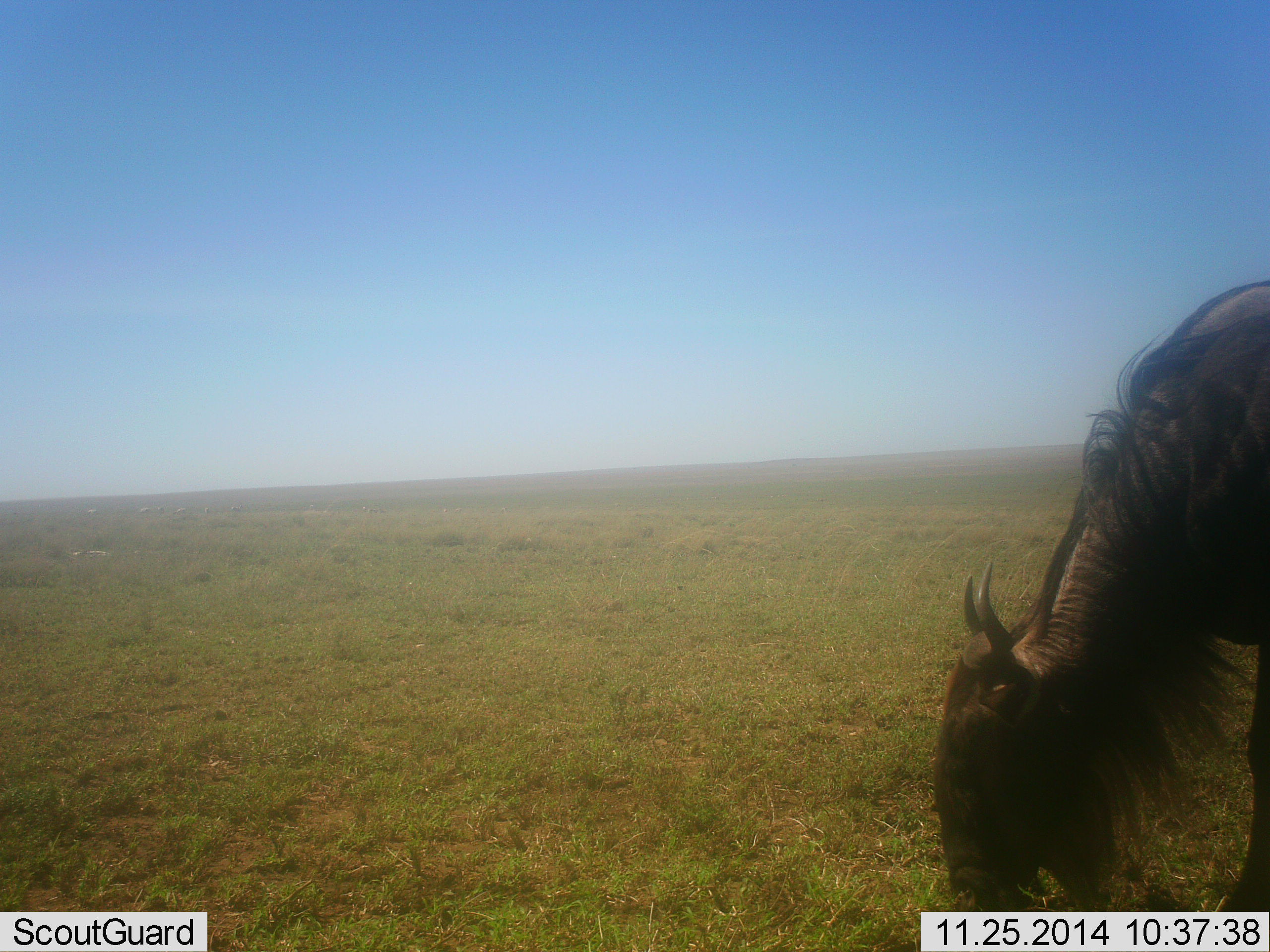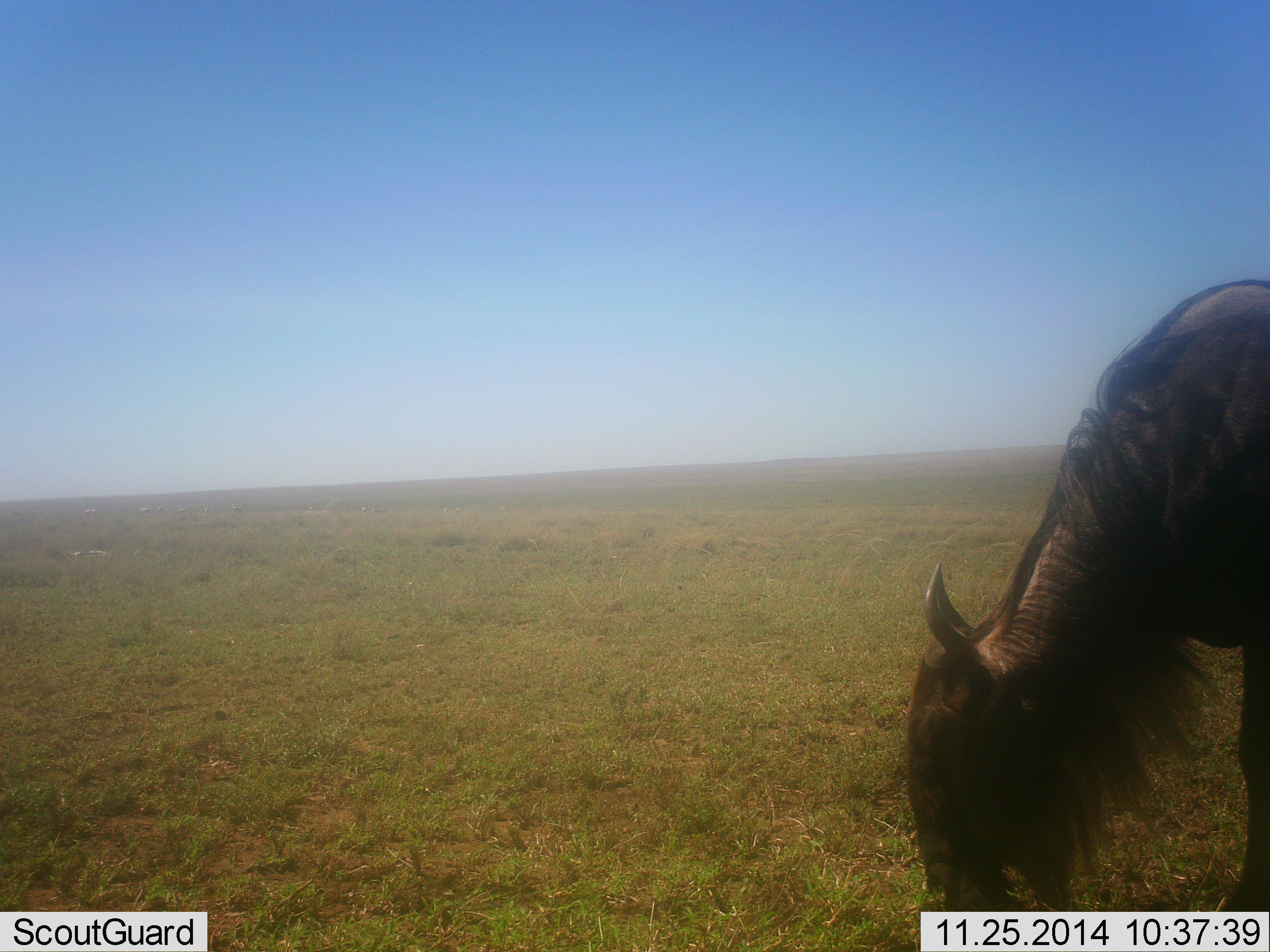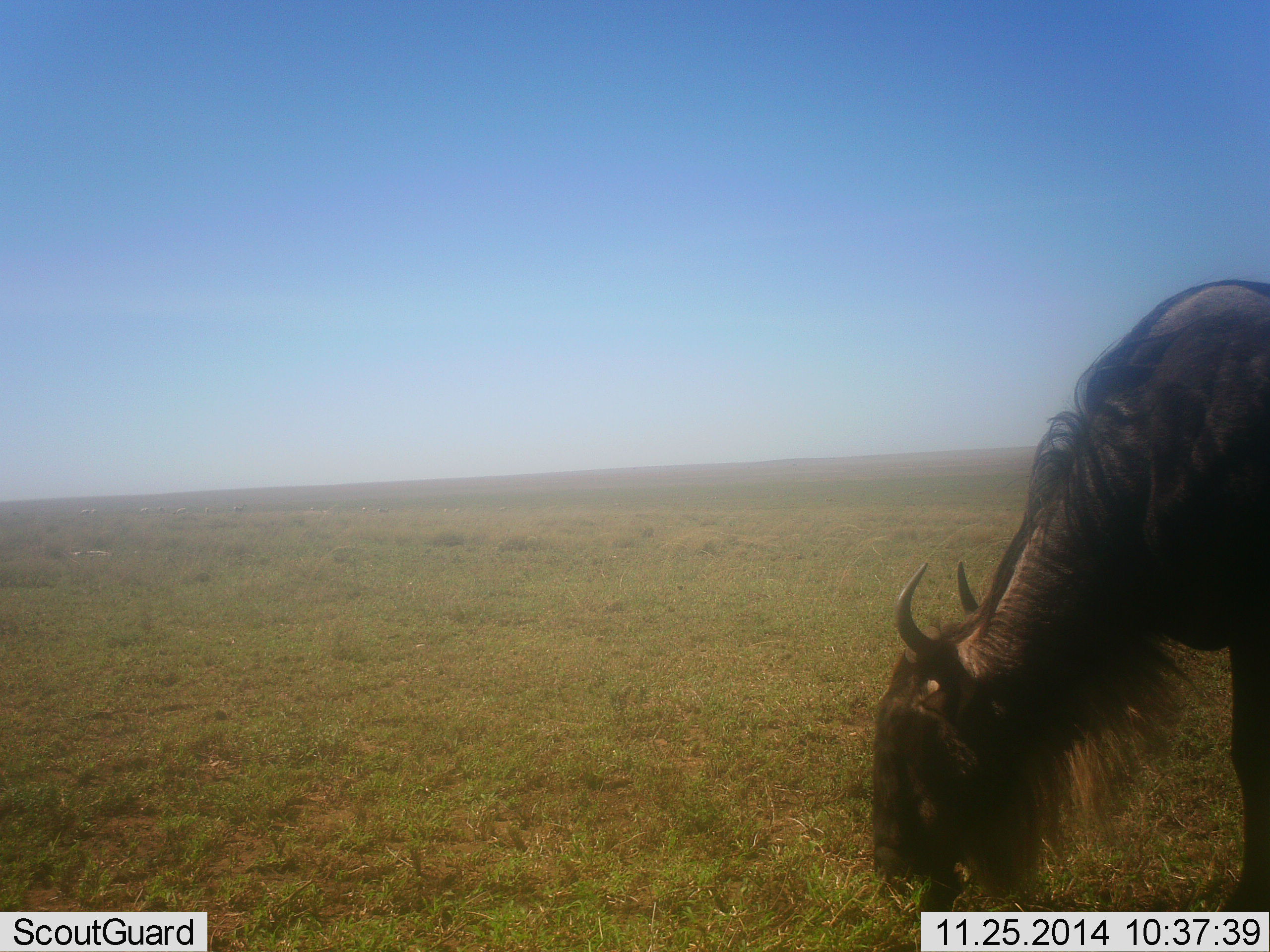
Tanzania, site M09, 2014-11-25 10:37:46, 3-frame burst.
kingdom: Animalia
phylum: Chordata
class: Mammalia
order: Artiodactyla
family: Bovidae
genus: Connochaetes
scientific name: Connochaetes taurinus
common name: blue wildebeest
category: wildebeest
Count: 1.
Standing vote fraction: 20%.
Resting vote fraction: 0%.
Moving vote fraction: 10%.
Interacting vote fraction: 0%.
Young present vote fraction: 0%.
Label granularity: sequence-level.